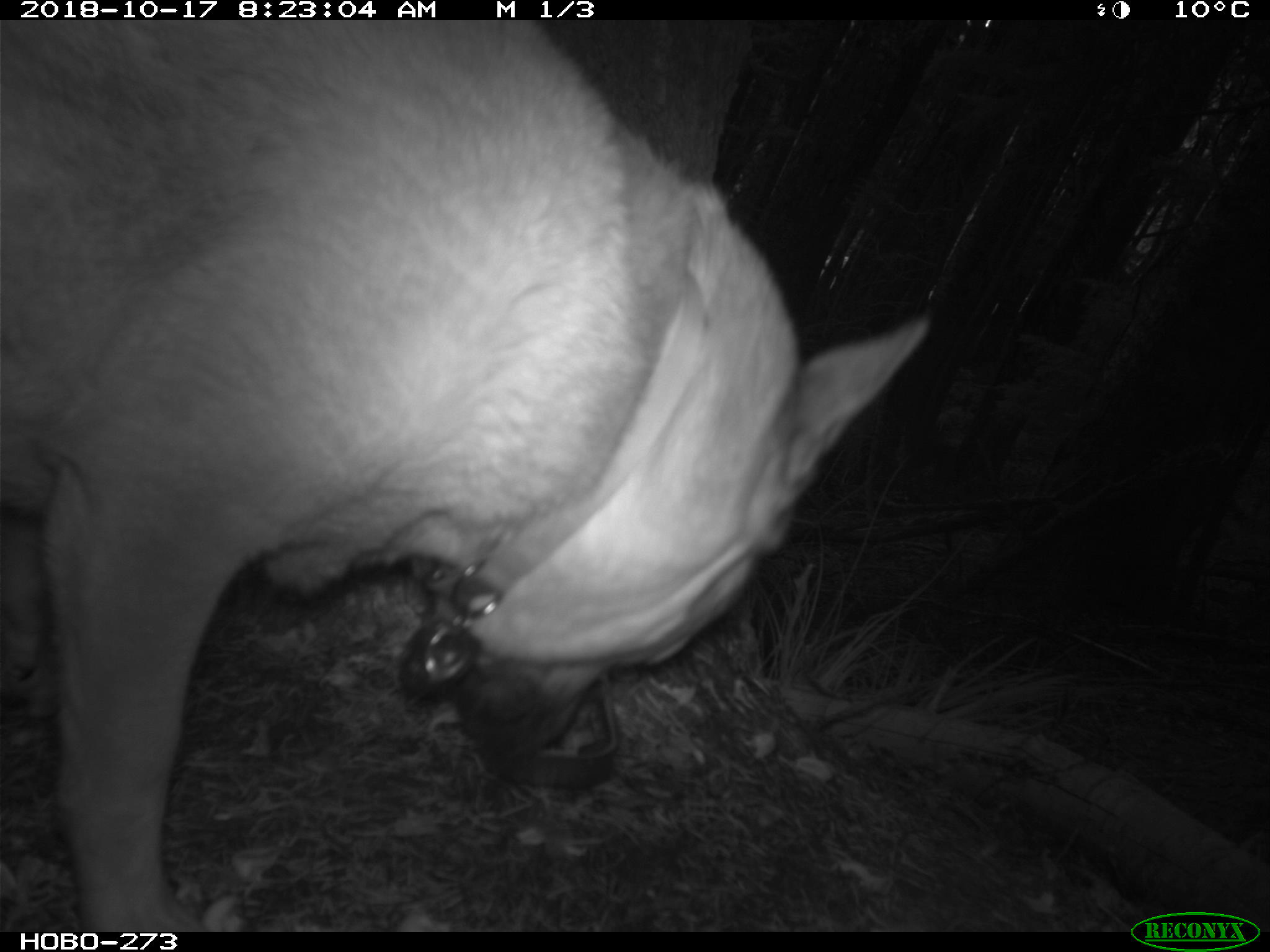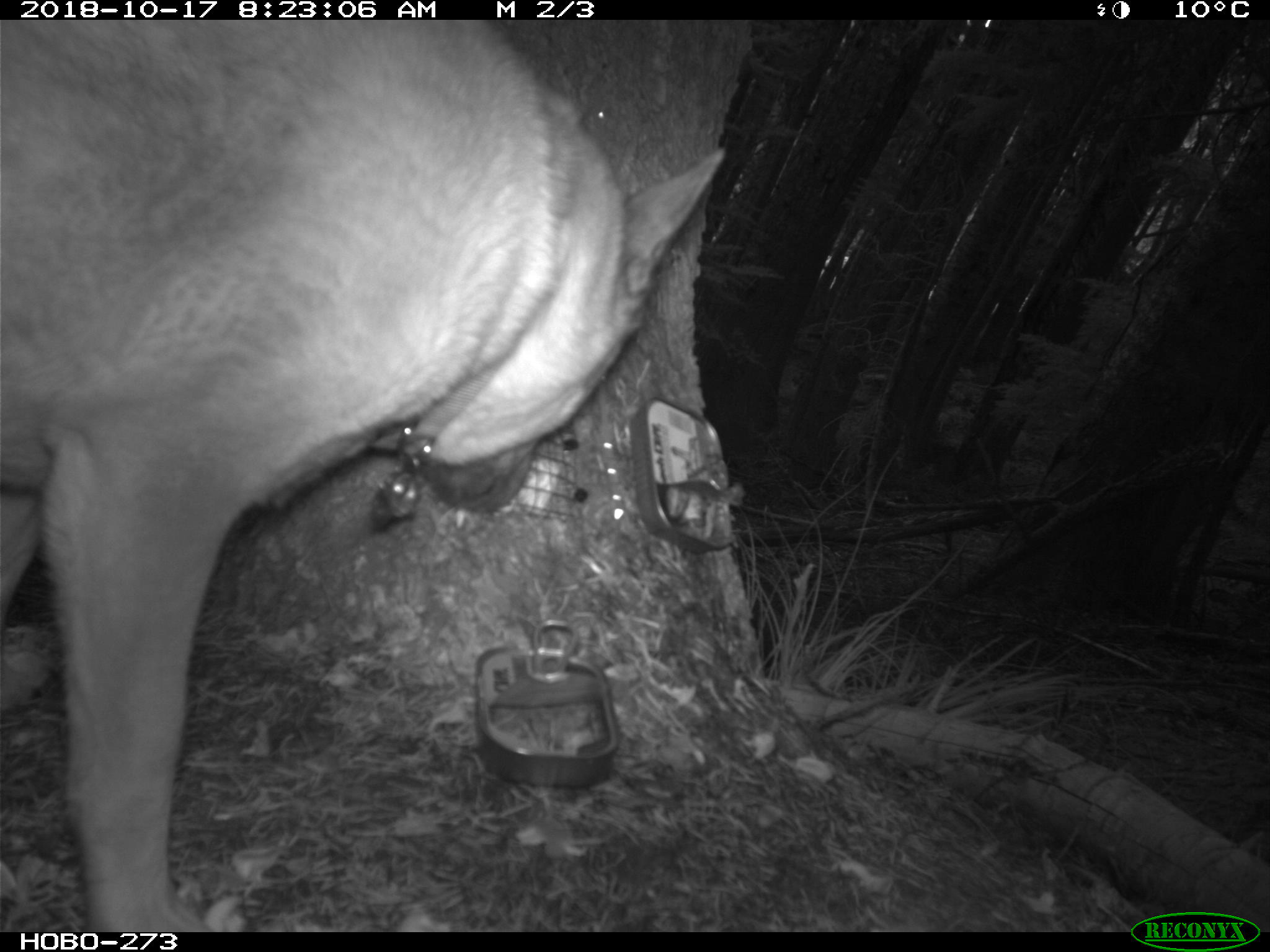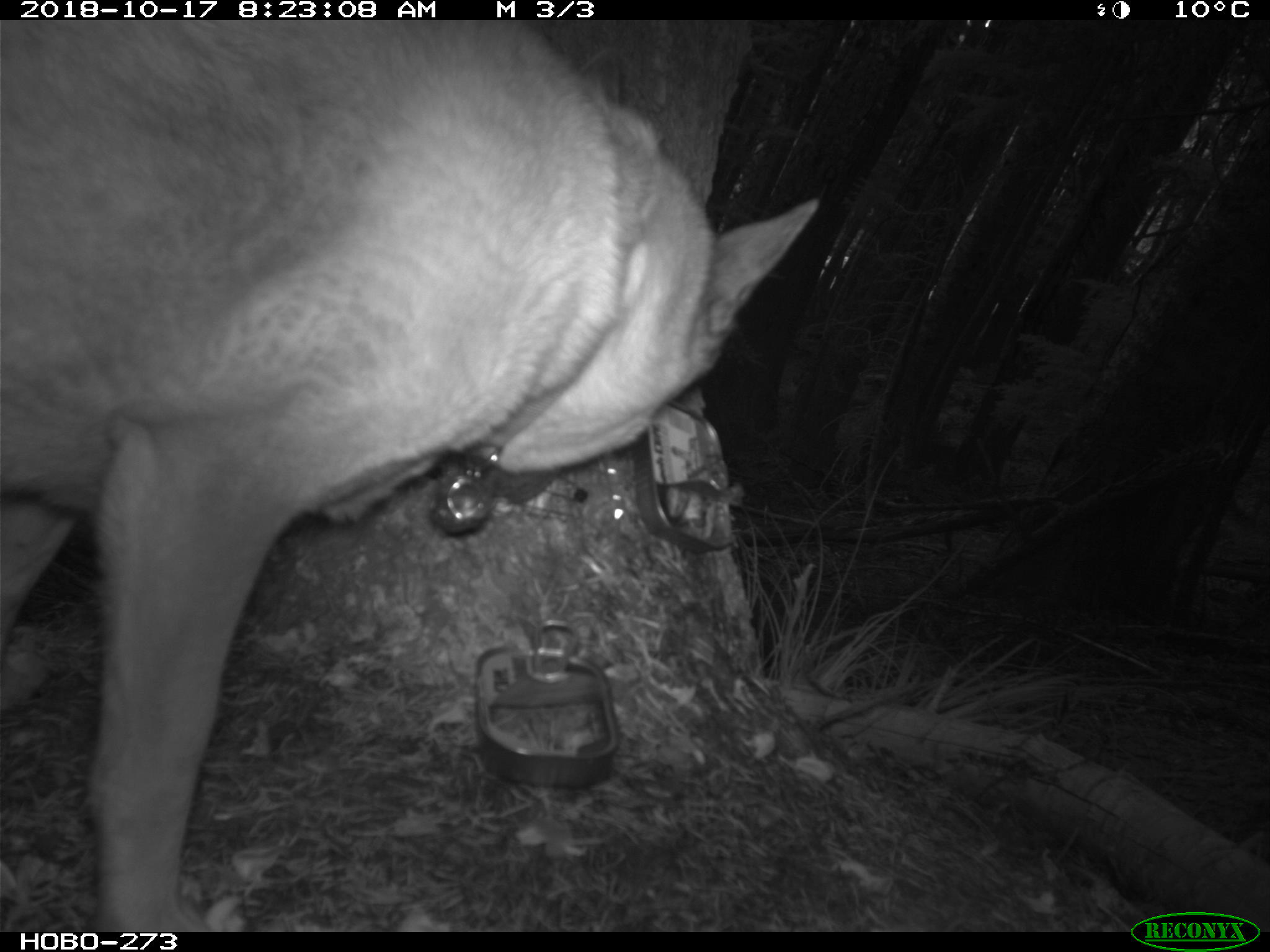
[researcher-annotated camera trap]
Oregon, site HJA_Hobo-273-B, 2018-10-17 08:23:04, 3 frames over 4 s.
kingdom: Animalia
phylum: Chordata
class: Mammalia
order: Carnivora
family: Canidae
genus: Canis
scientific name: Canis familiaris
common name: domestic dog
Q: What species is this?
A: Domestic dog (Canis familiaris).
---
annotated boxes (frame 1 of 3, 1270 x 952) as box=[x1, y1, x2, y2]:
domestic dog: box=[0, 19, 935, 927]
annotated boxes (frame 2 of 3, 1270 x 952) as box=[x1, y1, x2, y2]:
domestic dog: box=[0, 21, 733, 929]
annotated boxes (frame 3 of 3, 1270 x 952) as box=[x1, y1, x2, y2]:
domestic dog: box=[0, 20, 821, 932]